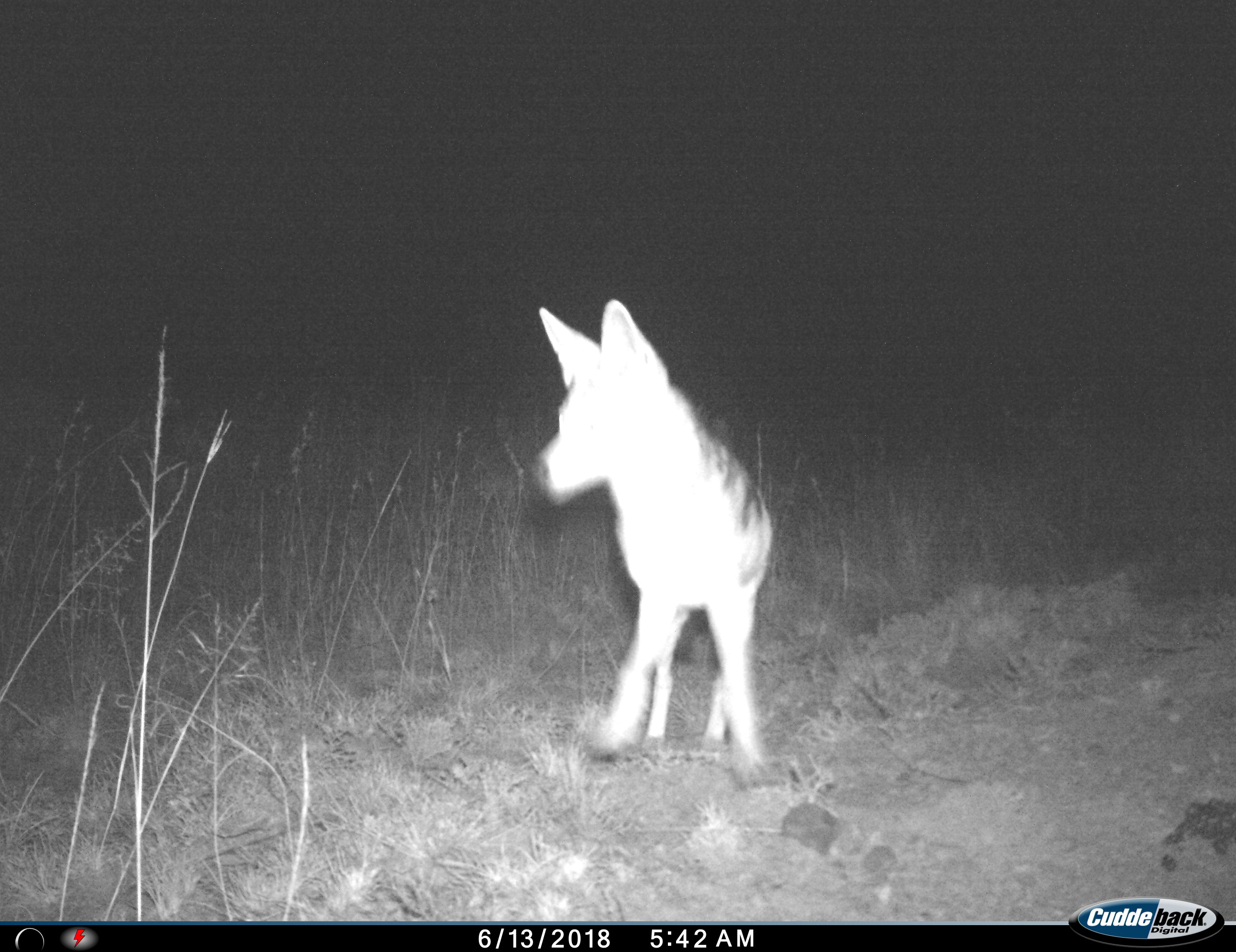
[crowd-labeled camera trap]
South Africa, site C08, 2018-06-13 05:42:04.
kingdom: Animalia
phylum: Chordata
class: Mammalia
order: Carnivora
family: Canidae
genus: Lupulella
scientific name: Lupulella mesomelas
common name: black-backed jackal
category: jackalblackbacked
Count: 1.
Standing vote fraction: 50%.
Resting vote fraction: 0%.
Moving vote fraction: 50%.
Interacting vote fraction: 0%.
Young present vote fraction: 0%.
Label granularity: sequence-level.